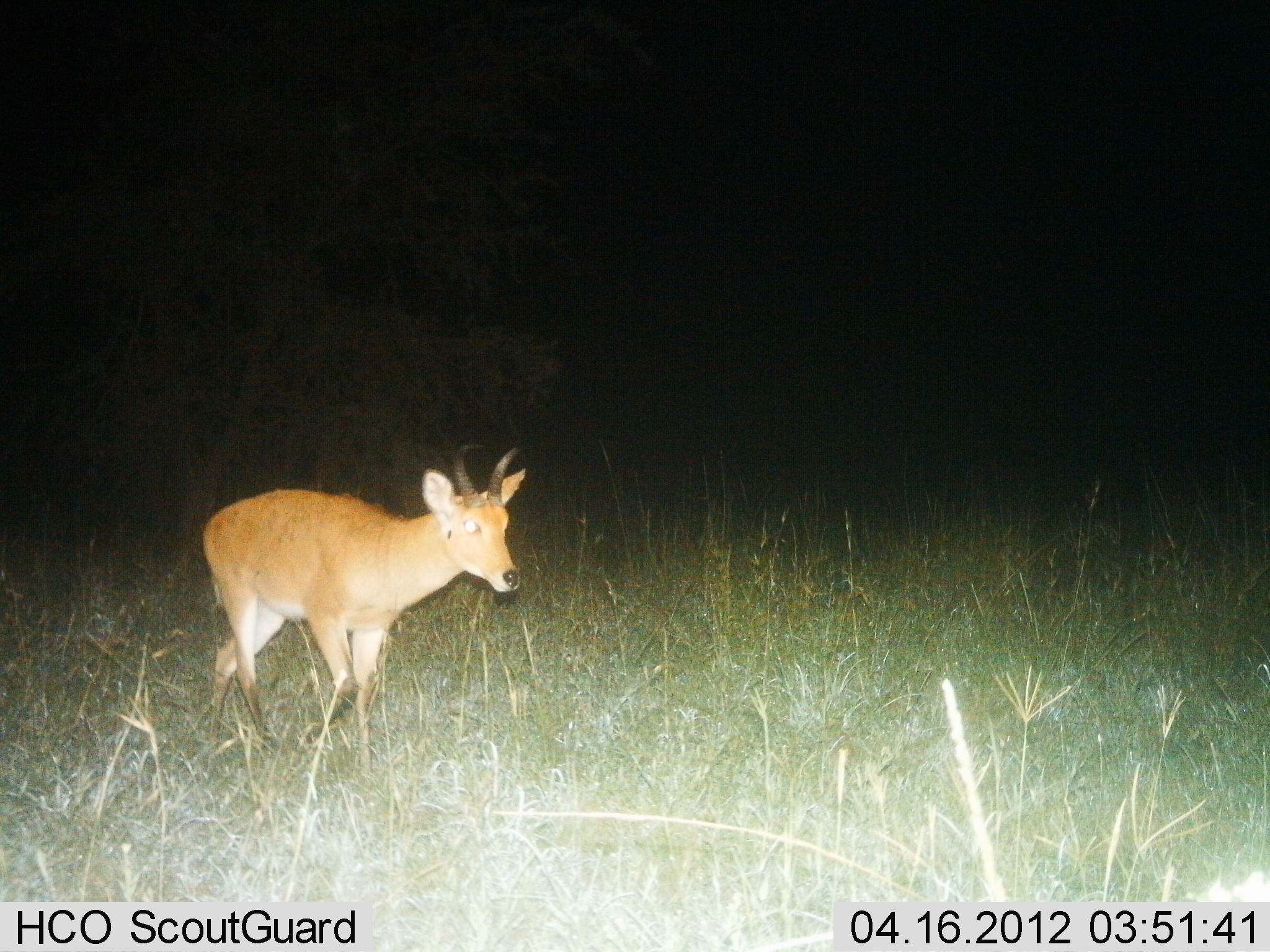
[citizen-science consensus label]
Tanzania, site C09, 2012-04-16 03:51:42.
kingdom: Animalia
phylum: Chordata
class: Mammalia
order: Artiodactyla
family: Bovidae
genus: Redunca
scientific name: Redunca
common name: reedbuck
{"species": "reedbuck (Redunca)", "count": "1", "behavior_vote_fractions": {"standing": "12%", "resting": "0%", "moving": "88%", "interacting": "0%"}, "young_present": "0%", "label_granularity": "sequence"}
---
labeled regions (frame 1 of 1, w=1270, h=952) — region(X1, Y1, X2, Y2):
animal: region(199, 444, 526, 777)